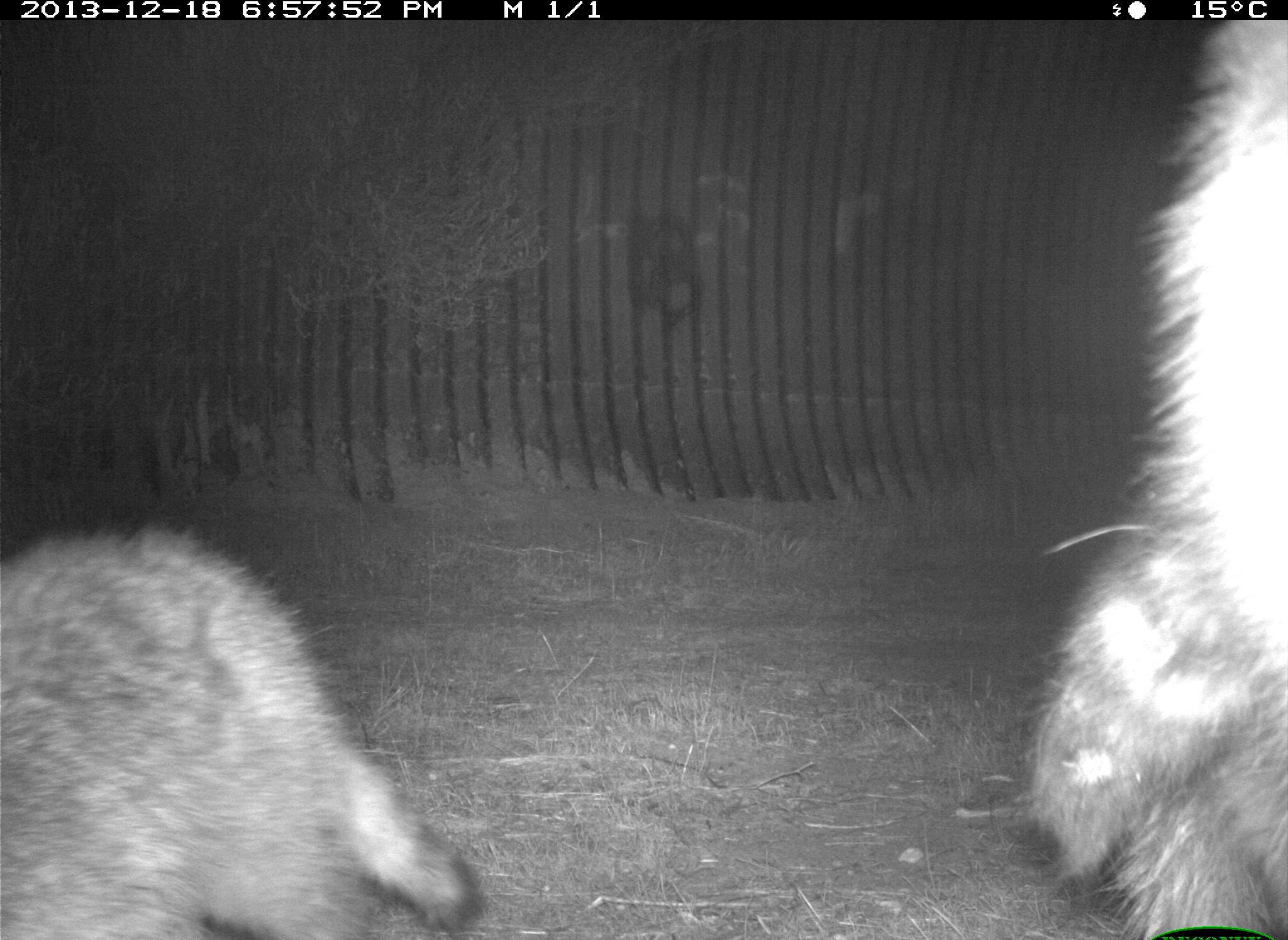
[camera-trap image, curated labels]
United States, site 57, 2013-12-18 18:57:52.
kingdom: Animalia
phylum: Chordata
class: Mammalia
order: Carnivora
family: Procyonidae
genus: Procyon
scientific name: Procyon lotor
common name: raccoon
Raccoon (Procyon lotor).